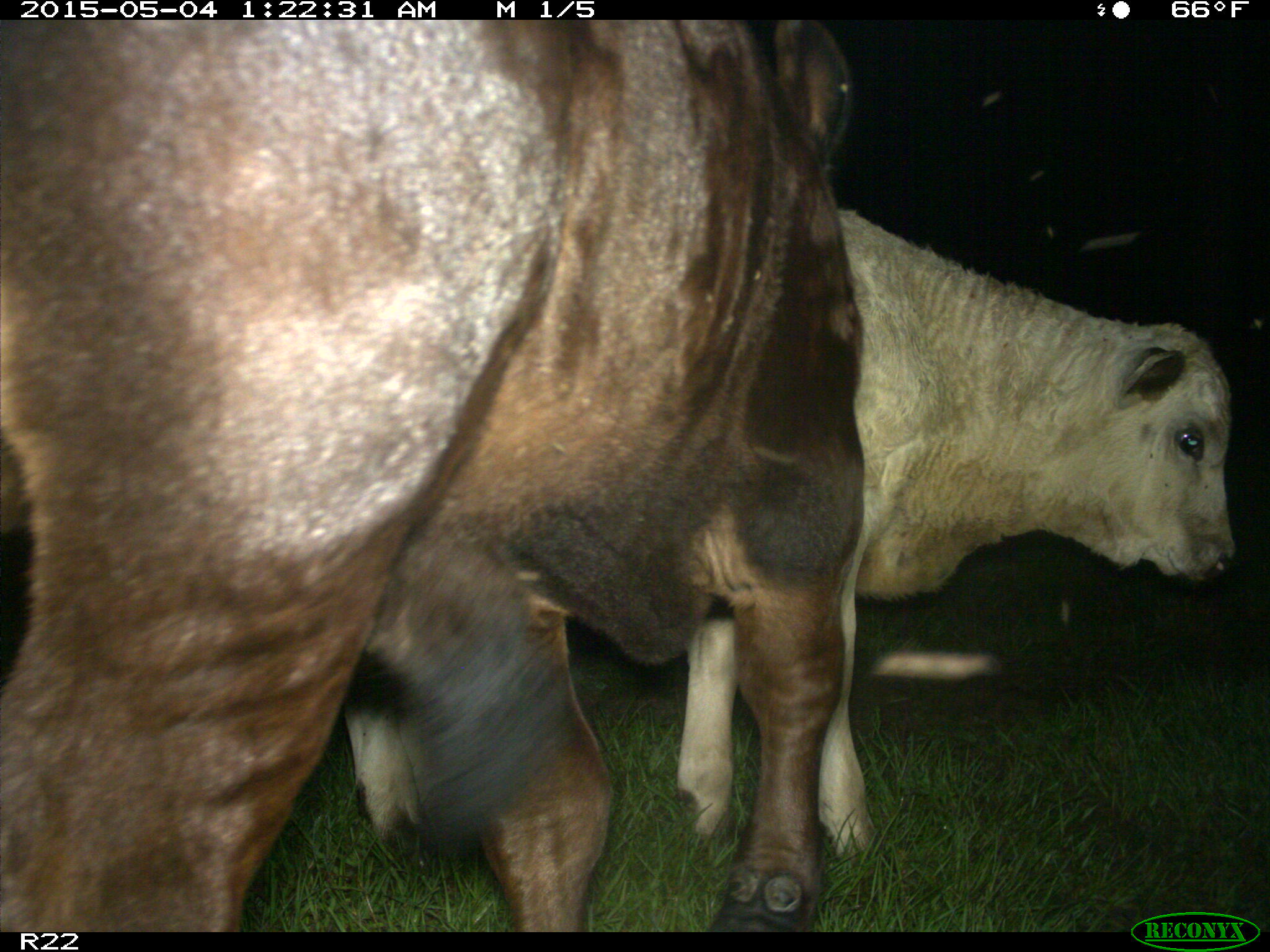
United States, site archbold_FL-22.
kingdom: Animalia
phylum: Chordata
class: Mammalia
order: Artiodactyla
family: Bovidae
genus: Bos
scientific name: Bos taurus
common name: domestic cow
Bos taurus (domestic cow).